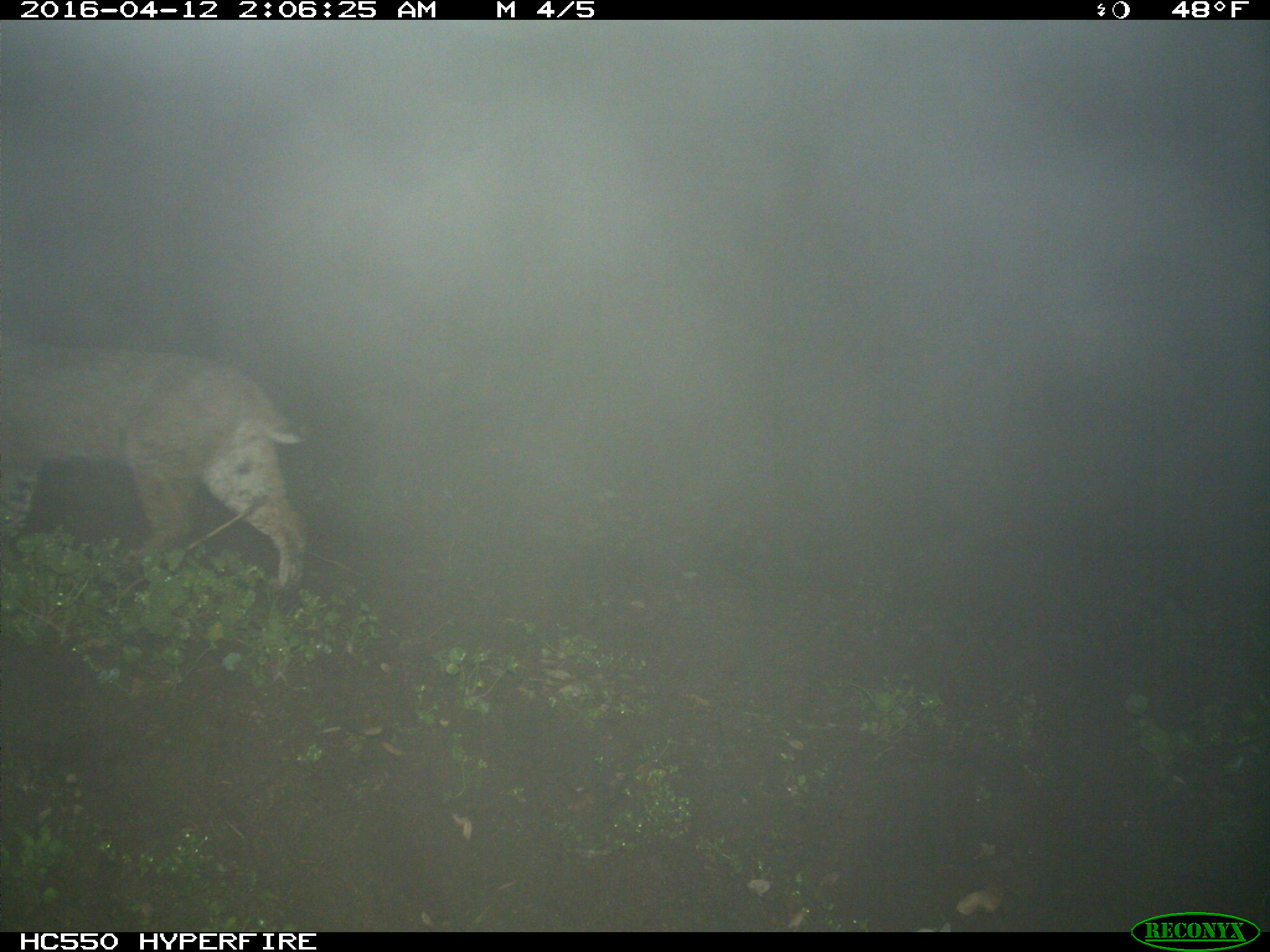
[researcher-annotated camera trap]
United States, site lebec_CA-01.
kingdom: Animalia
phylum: Chordata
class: Mammalia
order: Carnivora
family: Felidae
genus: Lynx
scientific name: Lynx rufus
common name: bobcat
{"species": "Lynx rufus (bobcat)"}